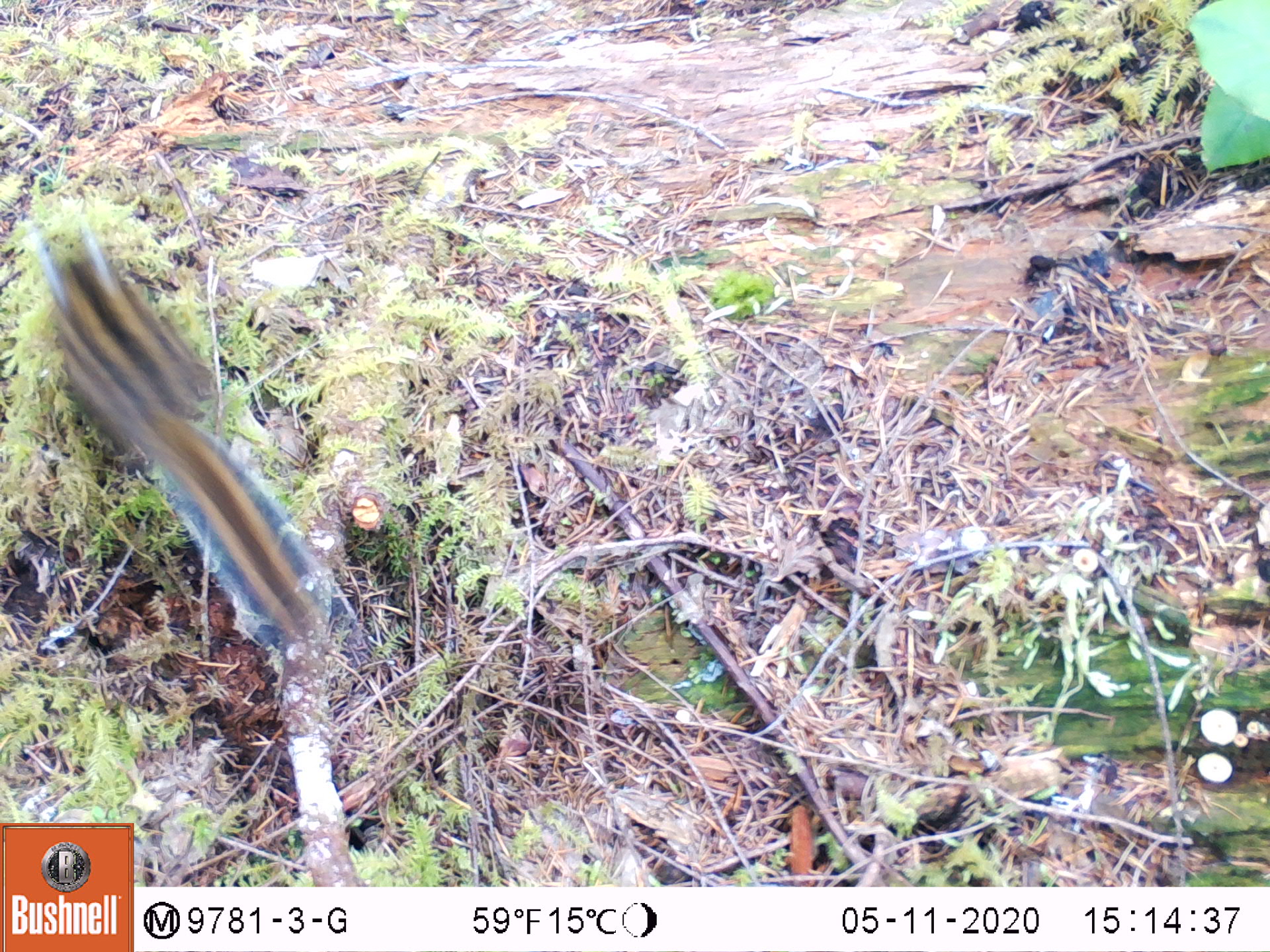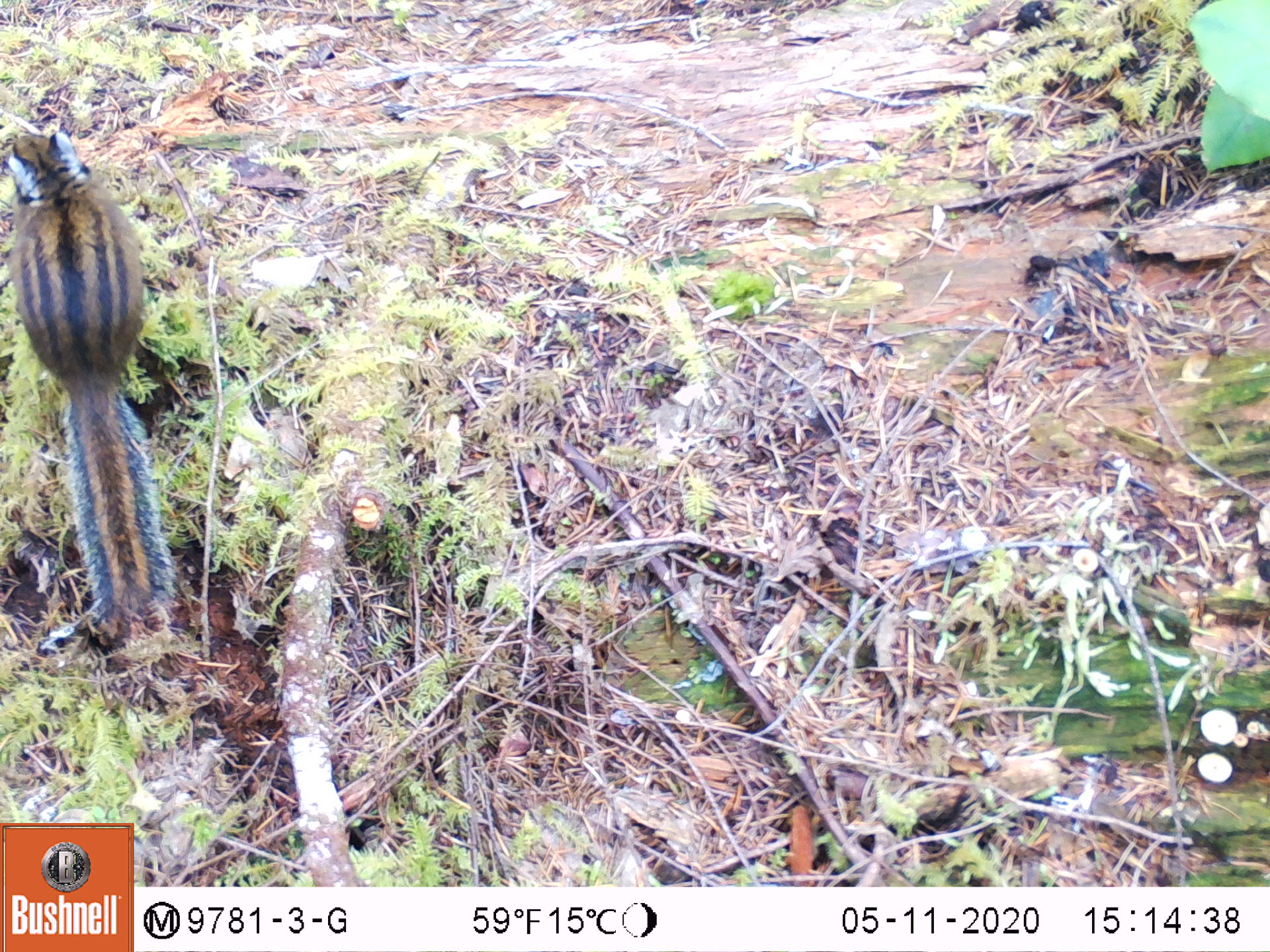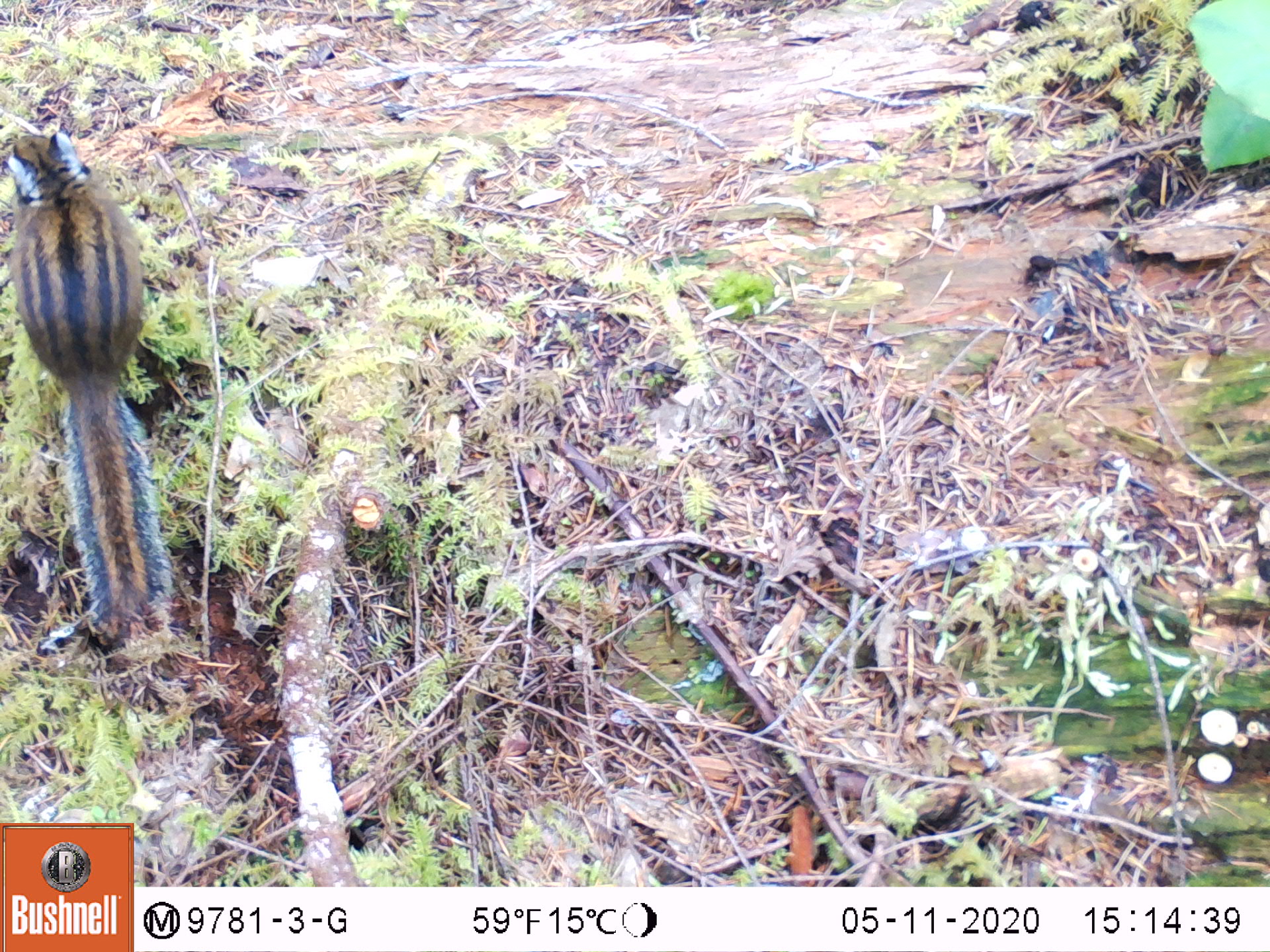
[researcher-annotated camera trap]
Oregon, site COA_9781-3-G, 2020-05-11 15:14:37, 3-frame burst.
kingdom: Animalia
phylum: Chordata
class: Mammalia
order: Rodentia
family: Sciuridae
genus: Neotamias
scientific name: Neotamias townsendii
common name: townsend's chipmunk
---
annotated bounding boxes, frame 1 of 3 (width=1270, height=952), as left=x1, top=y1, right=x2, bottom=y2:
townsend's chipmunk: left=20, top=206, right=344, bottom=664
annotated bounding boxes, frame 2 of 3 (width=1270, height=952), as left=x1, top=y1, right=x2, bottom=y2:
townsend's chipmunk: left=0, top=113, right=179, bottom=648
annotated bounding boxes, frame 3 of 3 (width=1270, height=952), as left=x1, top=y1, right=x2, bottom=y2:
townsend's chipmunk: left=3, top=120, right=179, bottom=644